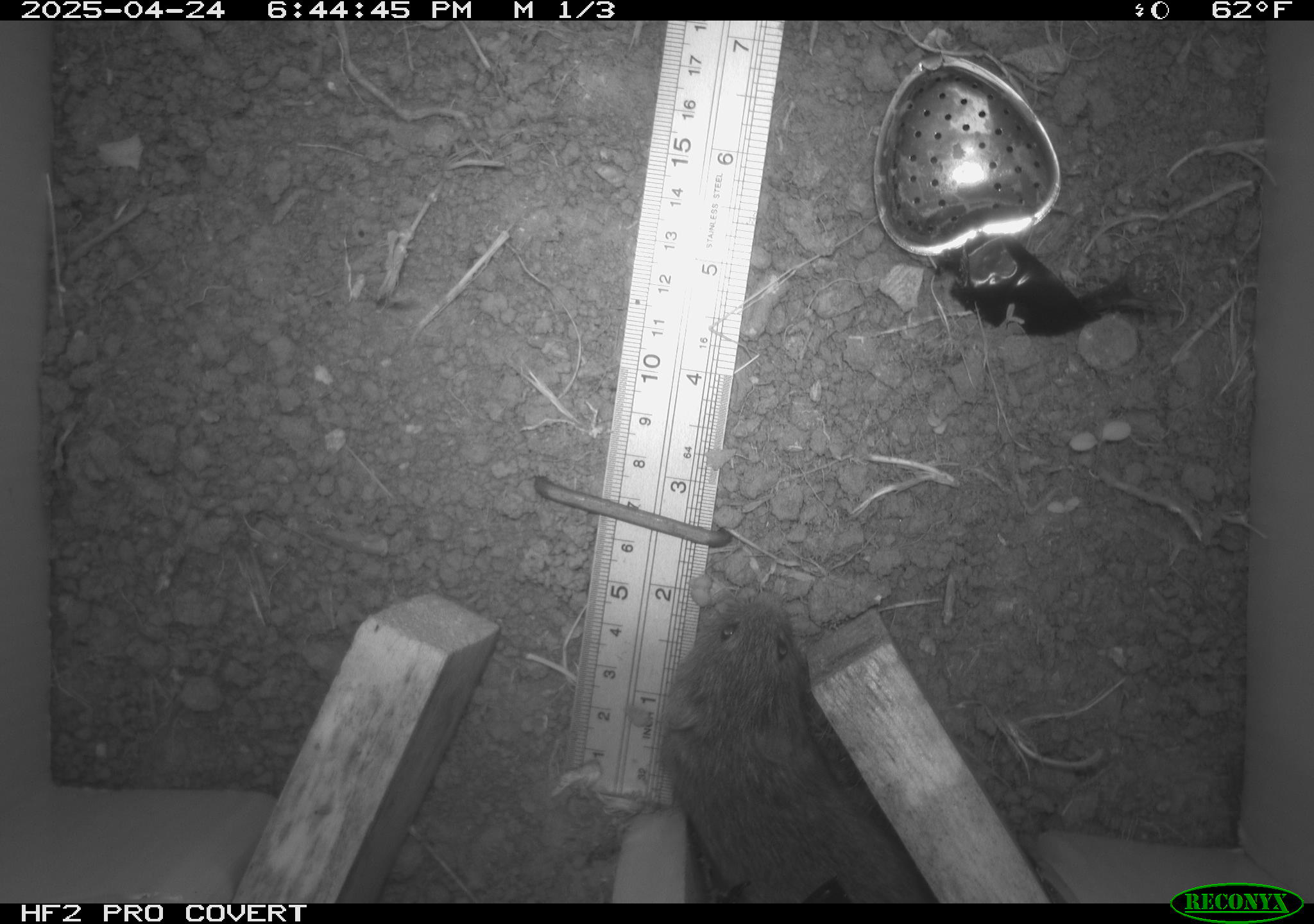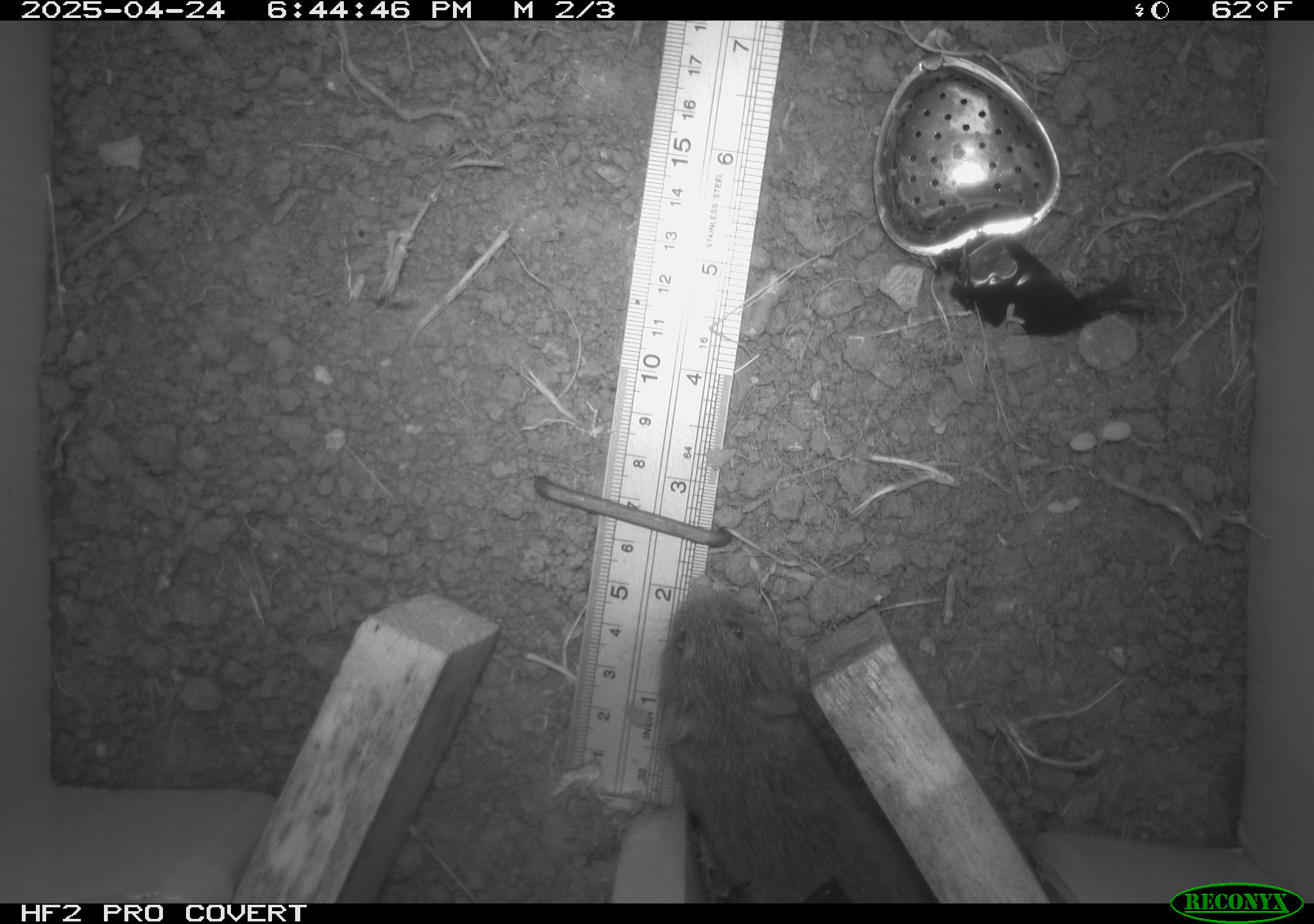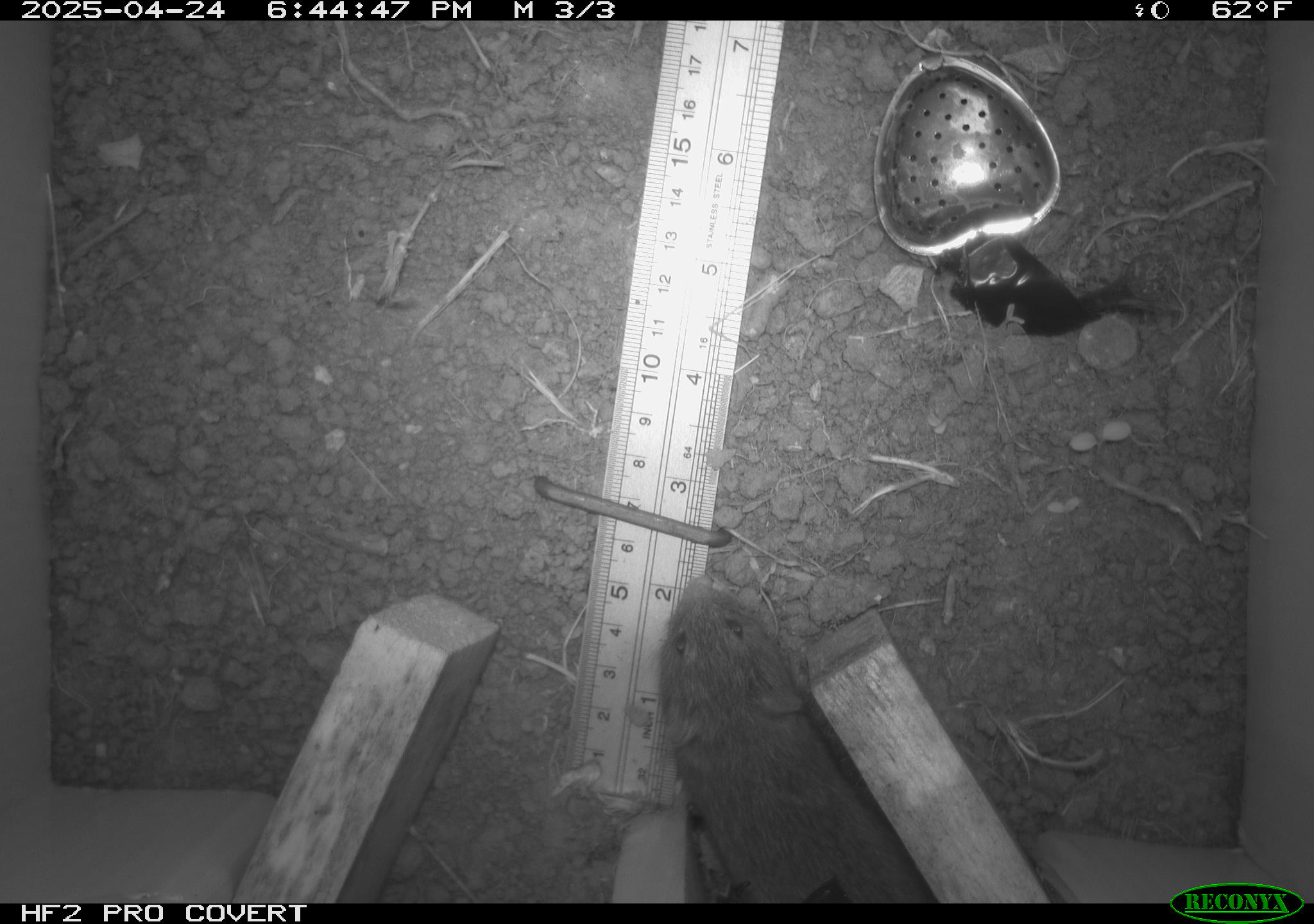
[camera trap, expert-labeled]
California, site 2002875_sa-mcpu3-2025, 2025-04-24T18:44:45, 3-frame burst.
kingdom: Animalia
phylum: Chordata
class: Mammalia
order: Rodentia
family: Cricetidae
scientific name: Arvicolinae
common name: voles, lemmings, and muskrats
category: arvicolinae subfamily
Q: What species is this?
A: Arvicolinae subfamily (voles, lemmings, and muskrats) (Arvicolinae).